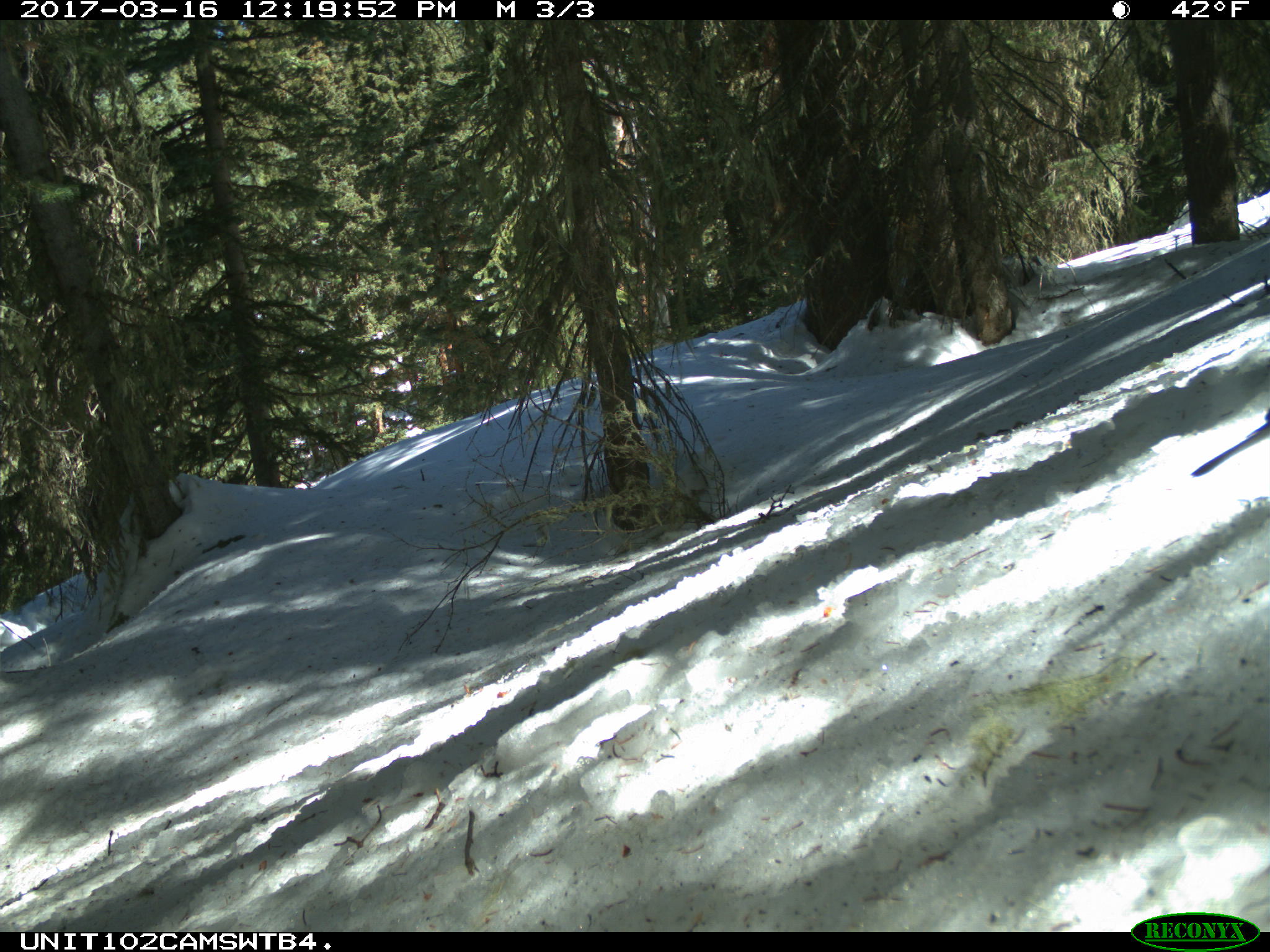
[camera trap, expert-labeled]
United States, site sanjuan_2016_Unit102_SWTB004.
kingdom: Animalia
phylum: Chordata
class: Aves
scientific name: Aves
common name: birds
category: unidentified bird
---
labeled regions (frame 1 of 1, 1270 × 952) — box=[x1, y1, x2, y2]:
animal: box=[1186, 405, 1270, 486]